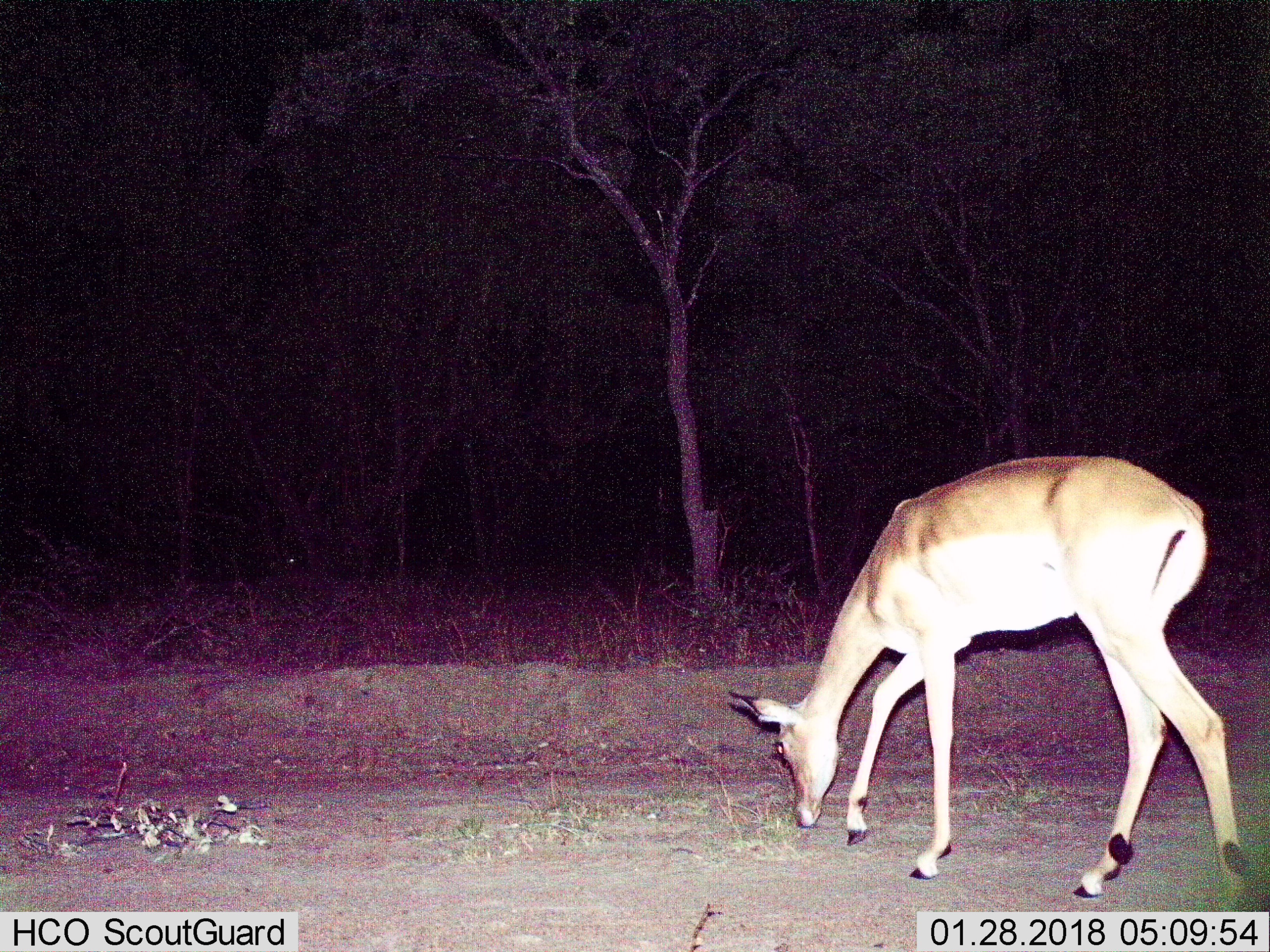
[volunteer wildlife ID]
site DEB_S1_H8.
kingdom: Animalia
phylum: Chordata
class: Mammalia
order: Artiodactyla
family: Bovidae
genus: Aepyceros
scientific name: Aepyceros melampus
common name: impala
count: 1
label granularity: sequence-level